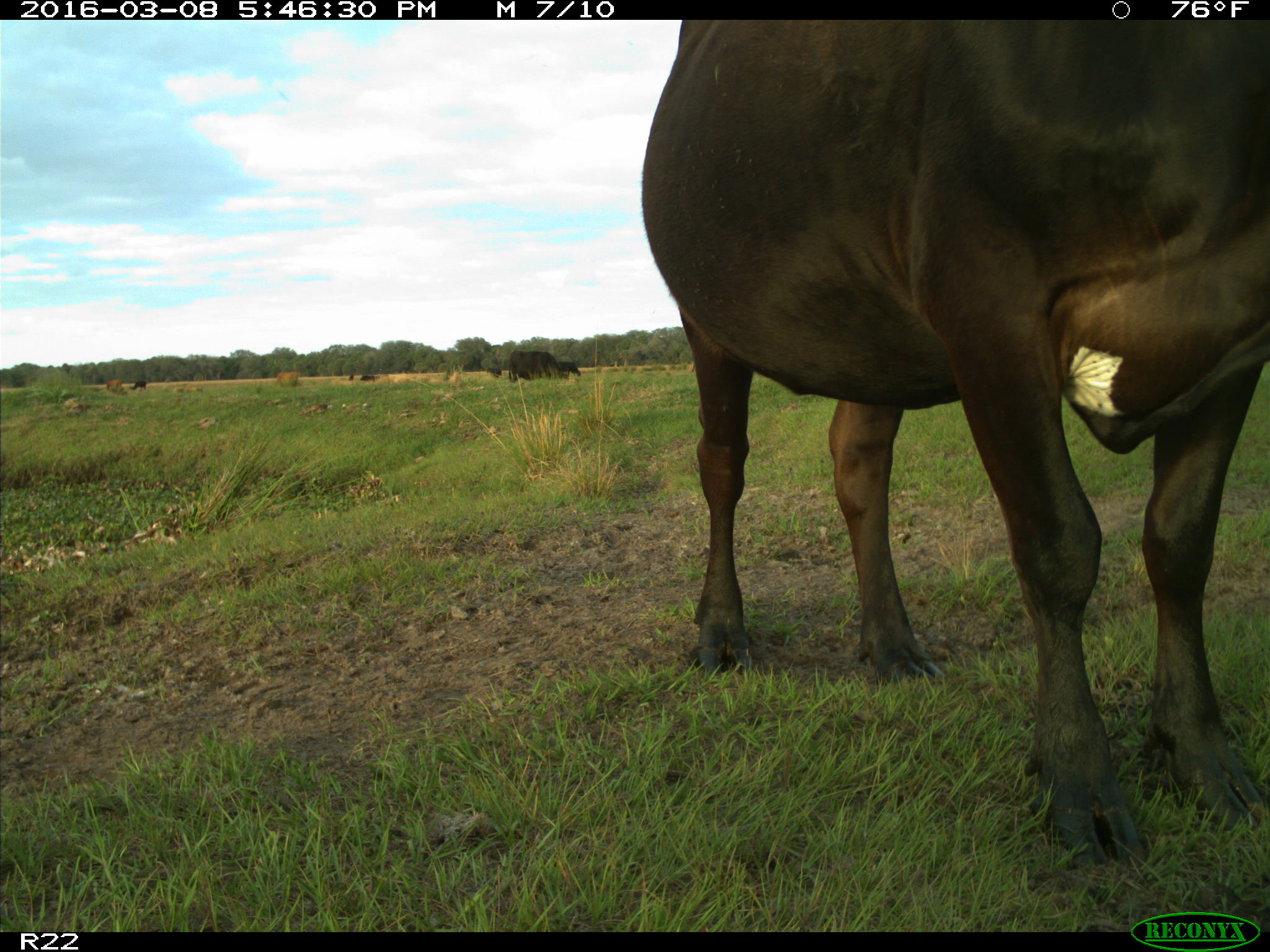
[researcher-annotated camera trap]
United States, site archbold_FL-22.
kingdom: Animalia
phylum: Chordata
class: Mammalia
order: Artiodactyla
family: Bovidae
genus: Bos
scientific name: Bos taurus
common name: domestic cow